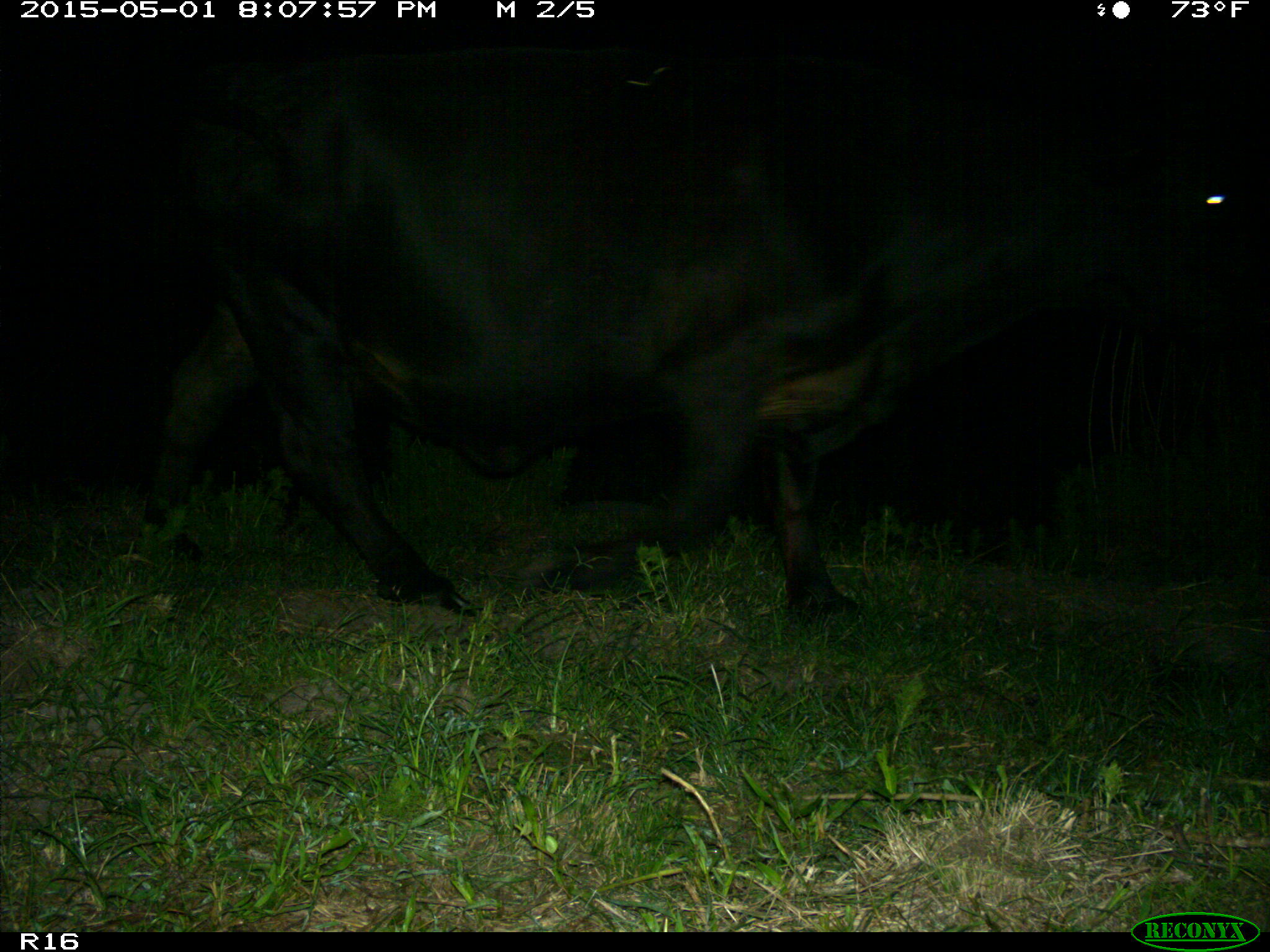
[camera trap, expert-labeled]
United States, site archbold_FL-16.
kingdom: Animalia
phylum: Chordata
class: Mammalia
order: Artiodactyla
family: Bovidae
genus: Bos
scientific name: Bos taurus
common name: domestic cow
Bos taurus (domestic cow).